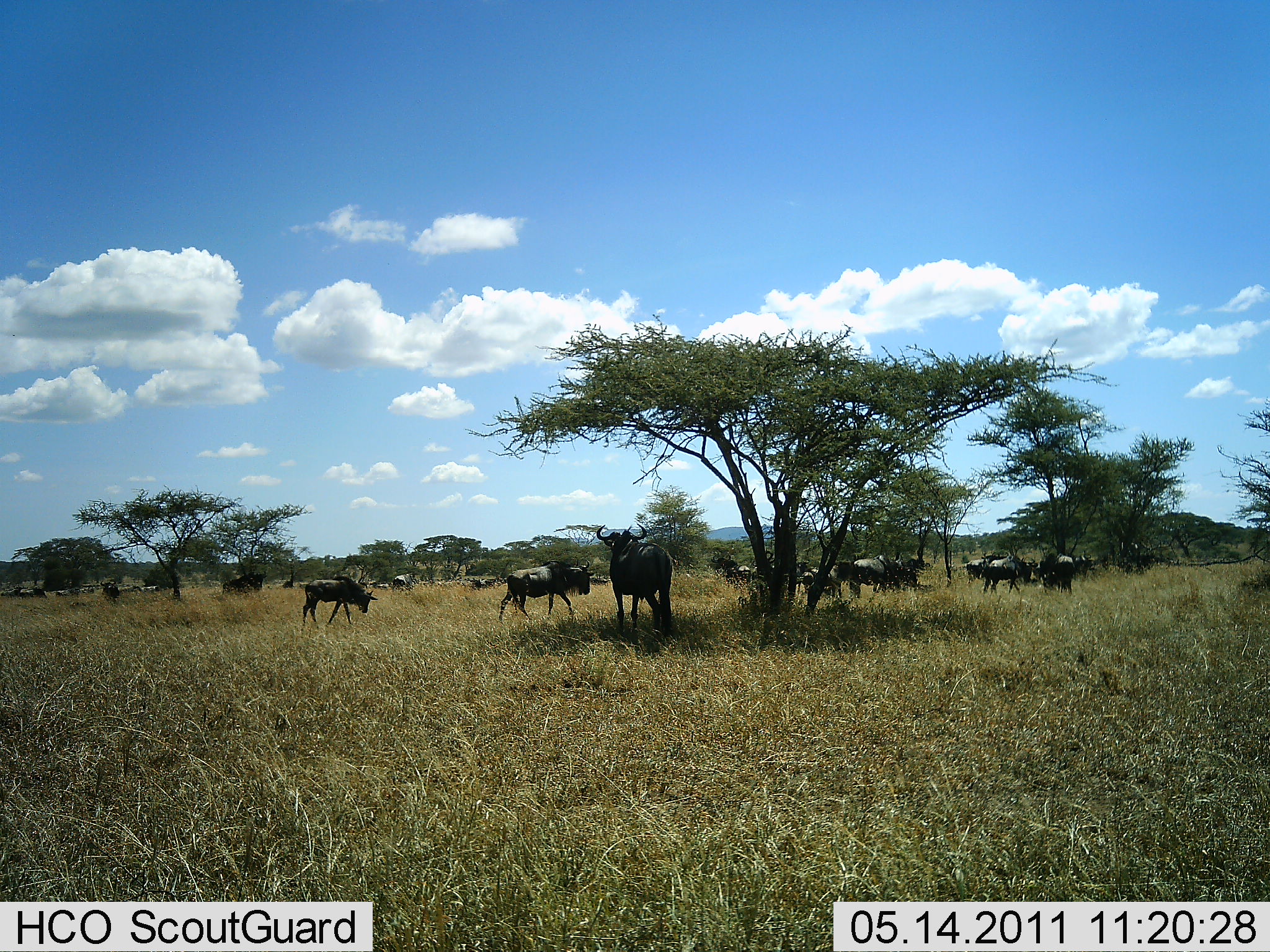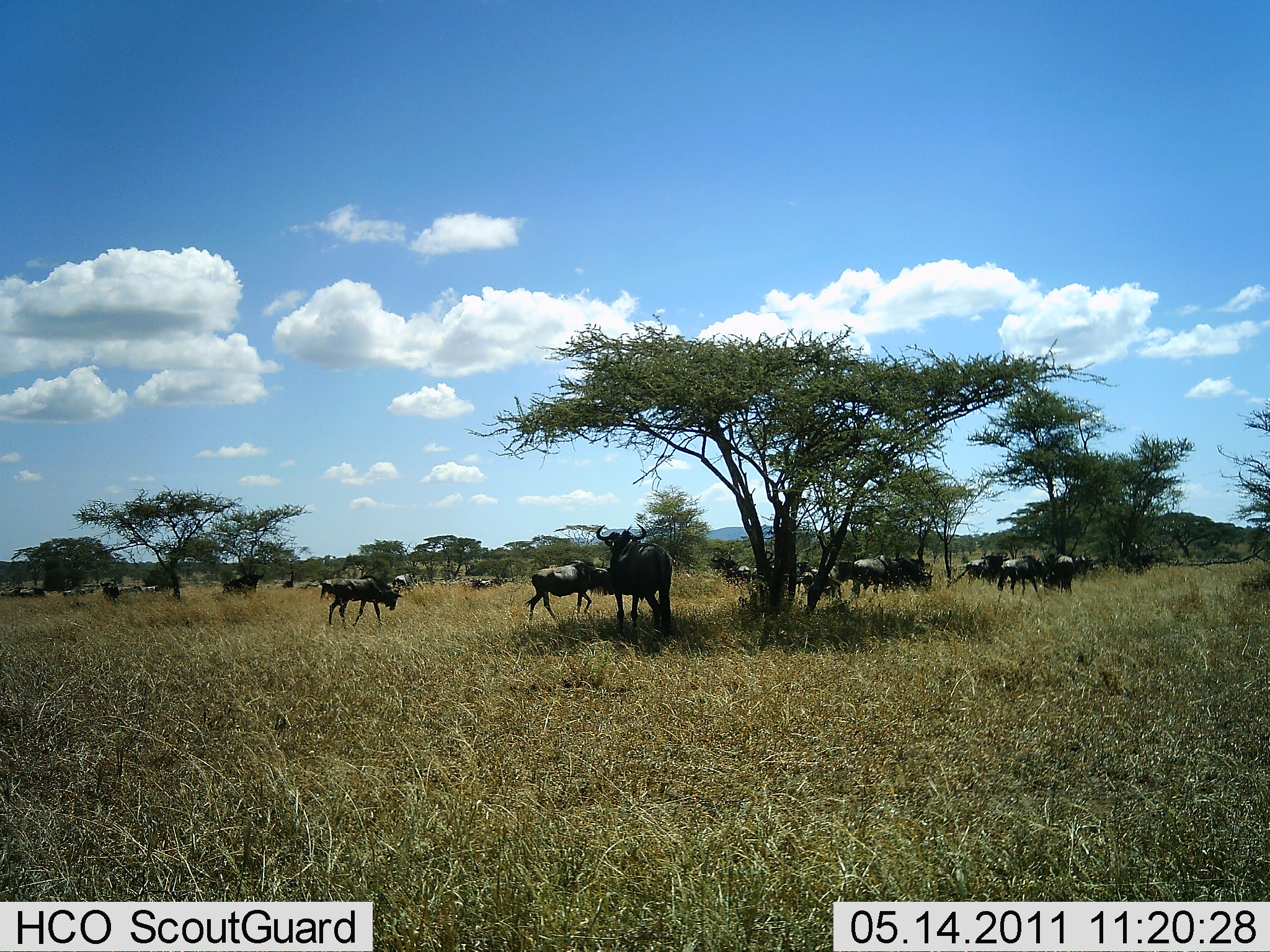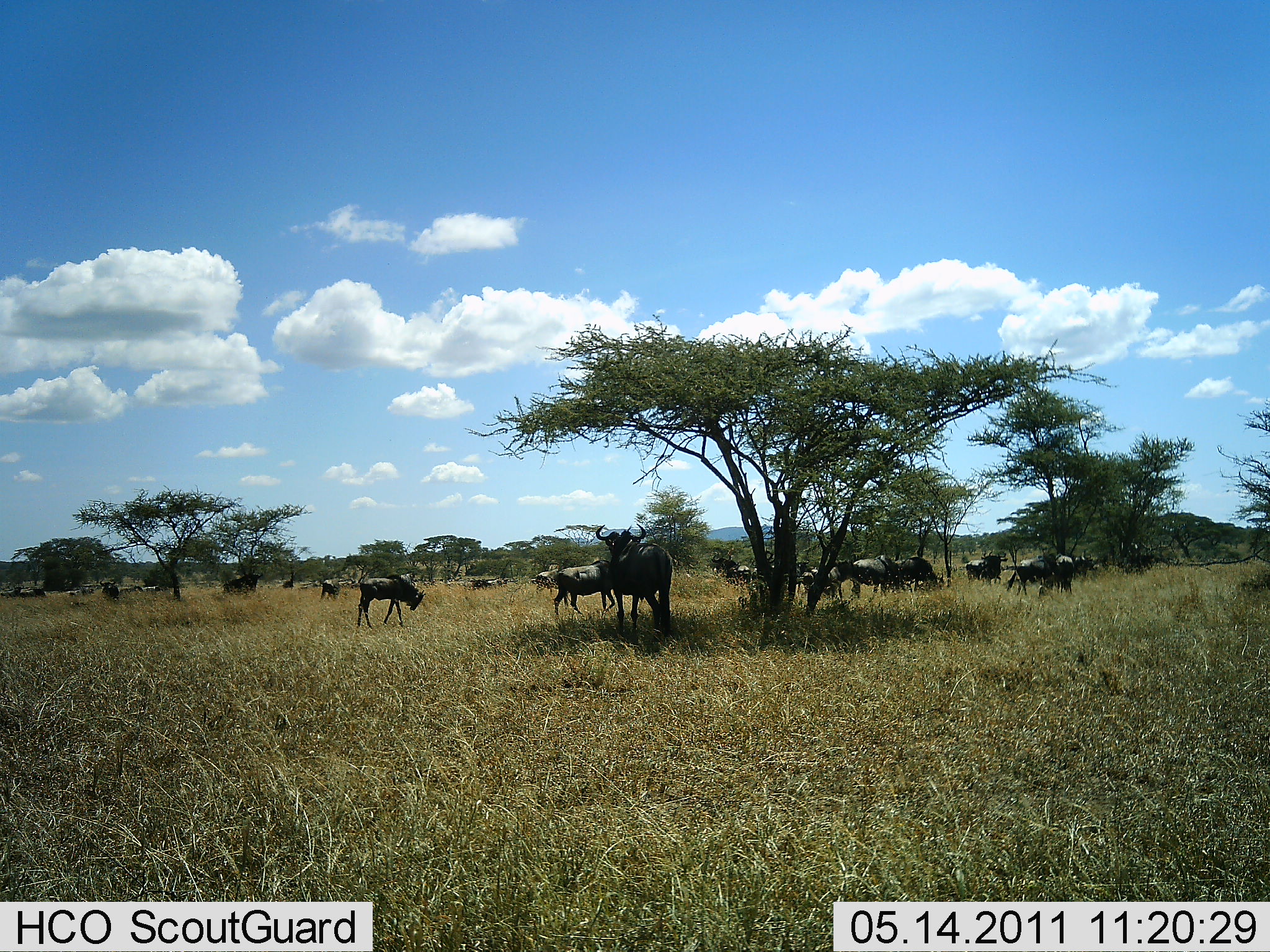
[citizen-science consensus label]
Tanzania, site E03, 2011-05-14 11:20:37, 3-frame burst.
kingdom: Animalia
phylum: Chordata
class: Mammalia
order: Artiodactyla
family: Bovidae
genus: Connochaetes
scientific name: Connochaetes taurinus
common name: blue wildebeest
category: wildebeest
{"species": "wildebeest (blue wildebeest) (Connochaetes taurinus)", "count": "11-50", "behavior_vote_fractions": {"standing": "82%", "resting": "18%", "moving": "64%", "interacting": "0%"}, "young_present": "0%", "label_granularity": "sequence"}